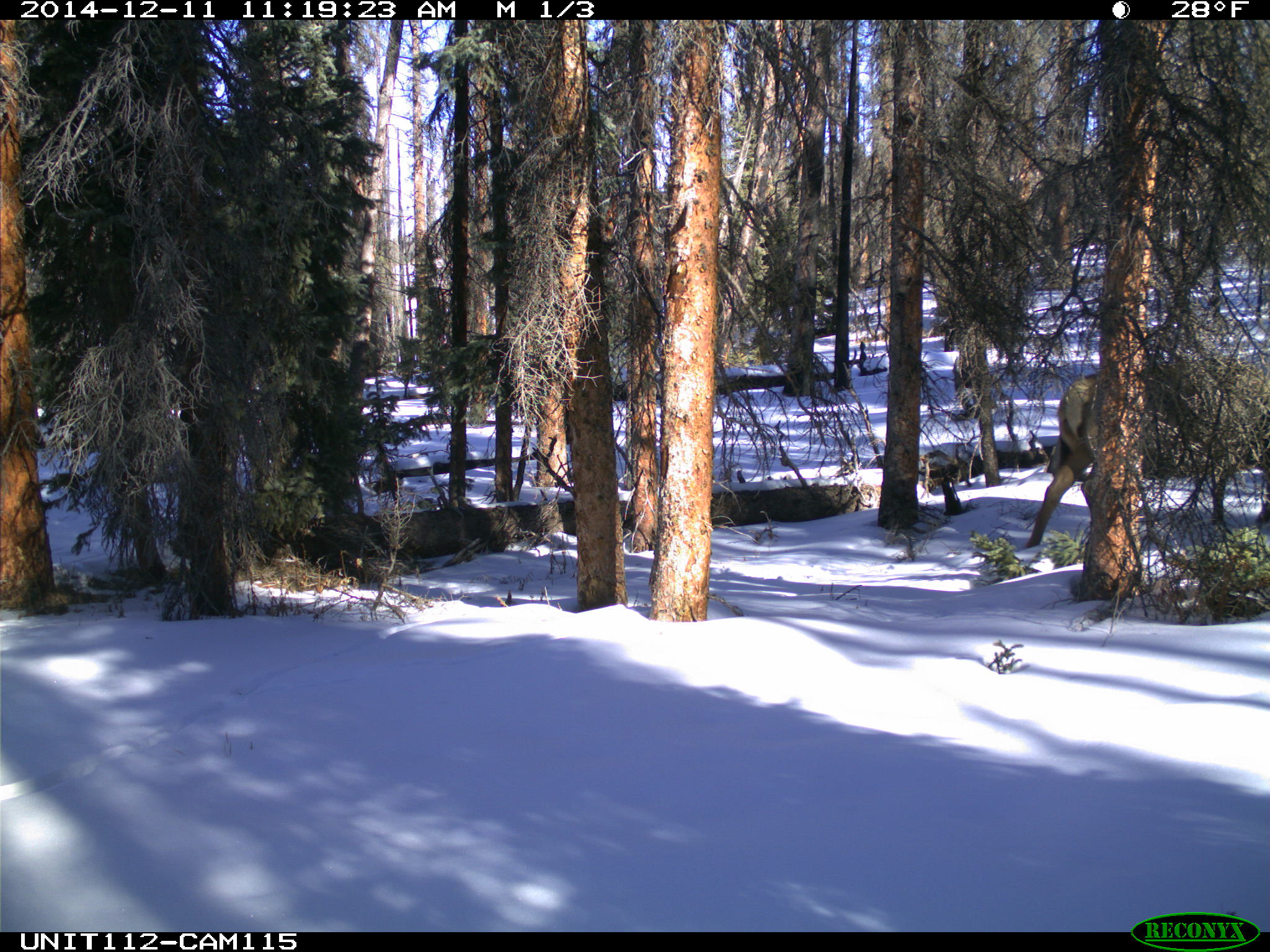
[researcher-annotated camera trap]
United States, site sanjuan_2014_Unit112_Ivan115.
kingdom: Animalia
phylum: Chordata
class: Mammalia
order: Artiodactyla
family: Cervidae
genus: Cervus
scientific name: Cervus elaphus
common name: red deer